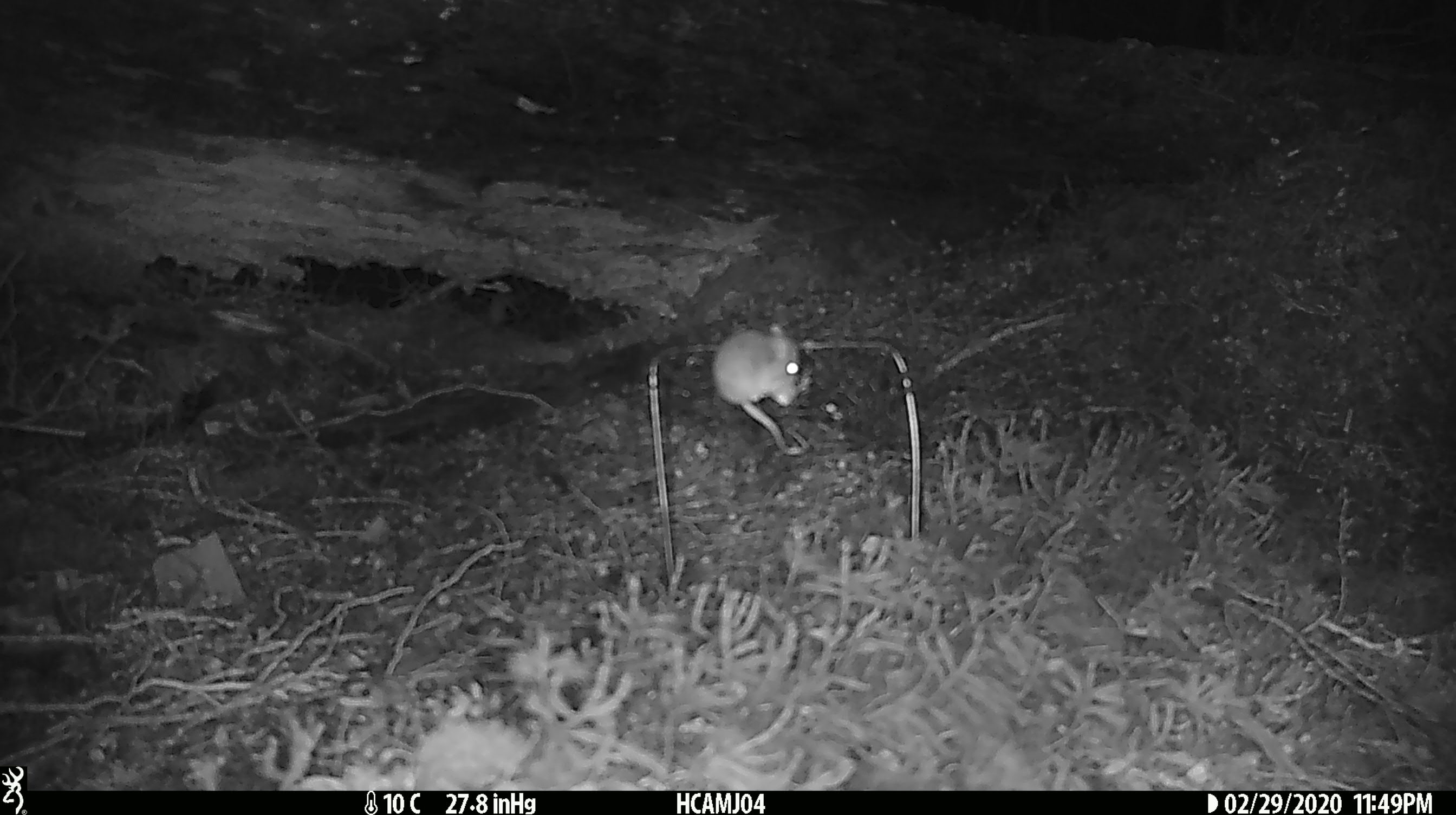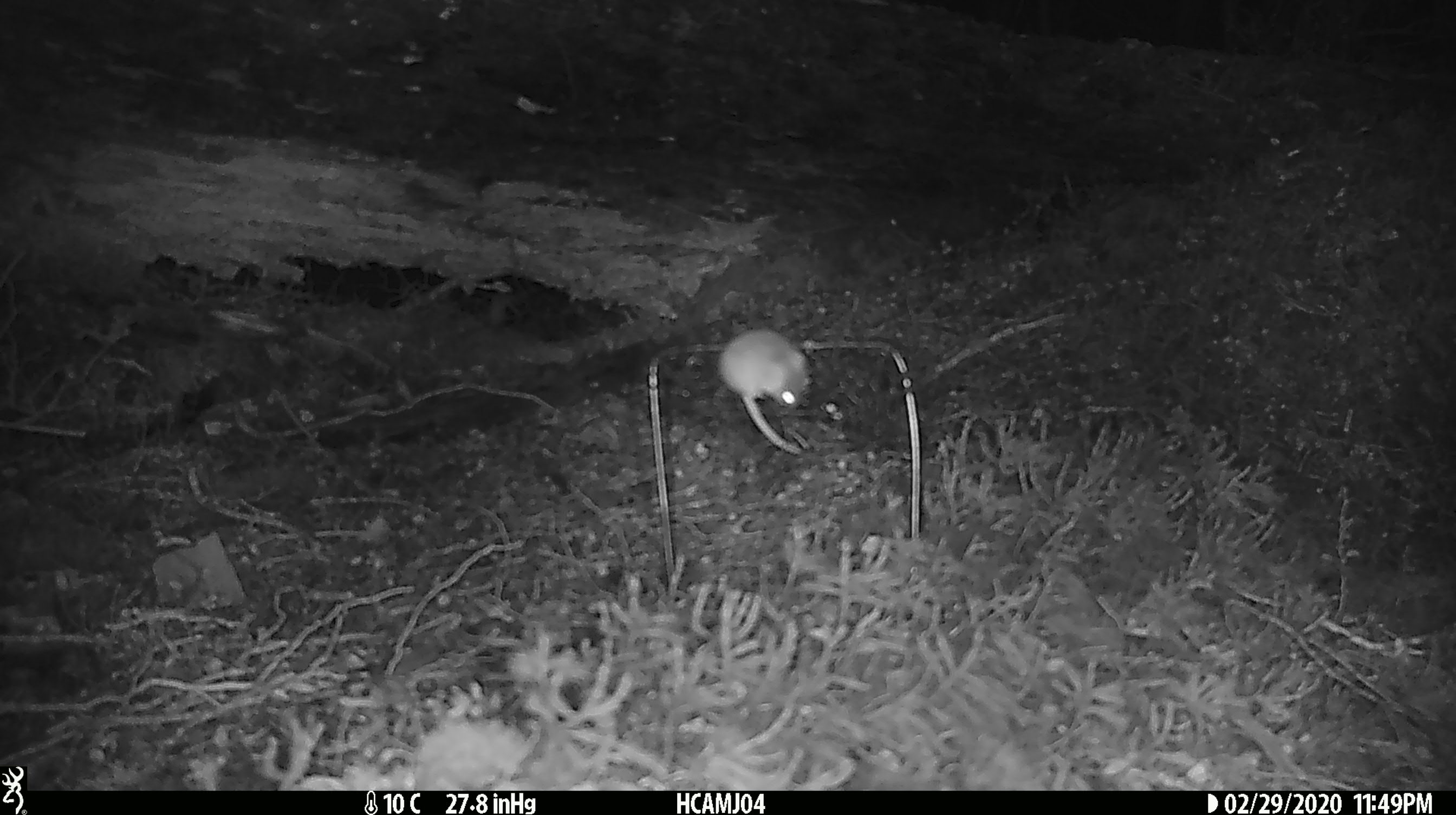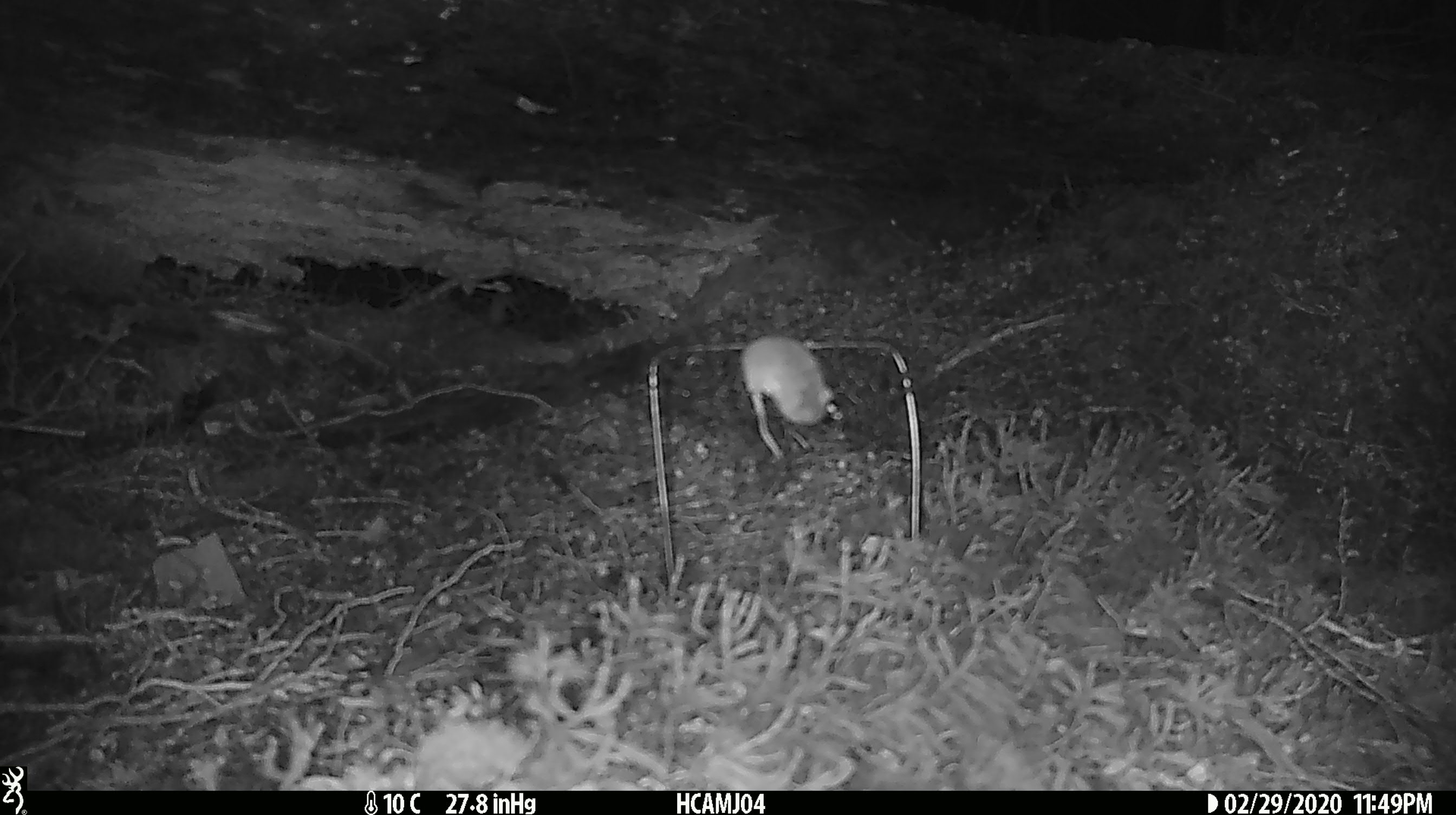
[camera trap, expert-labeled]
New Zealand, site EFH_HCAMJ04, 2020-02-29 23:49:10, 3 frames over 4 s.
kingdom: Animalia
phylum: Chordata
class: Mammalia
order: Rodentia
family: Muridae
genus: Mus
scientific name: Mus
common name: mouse